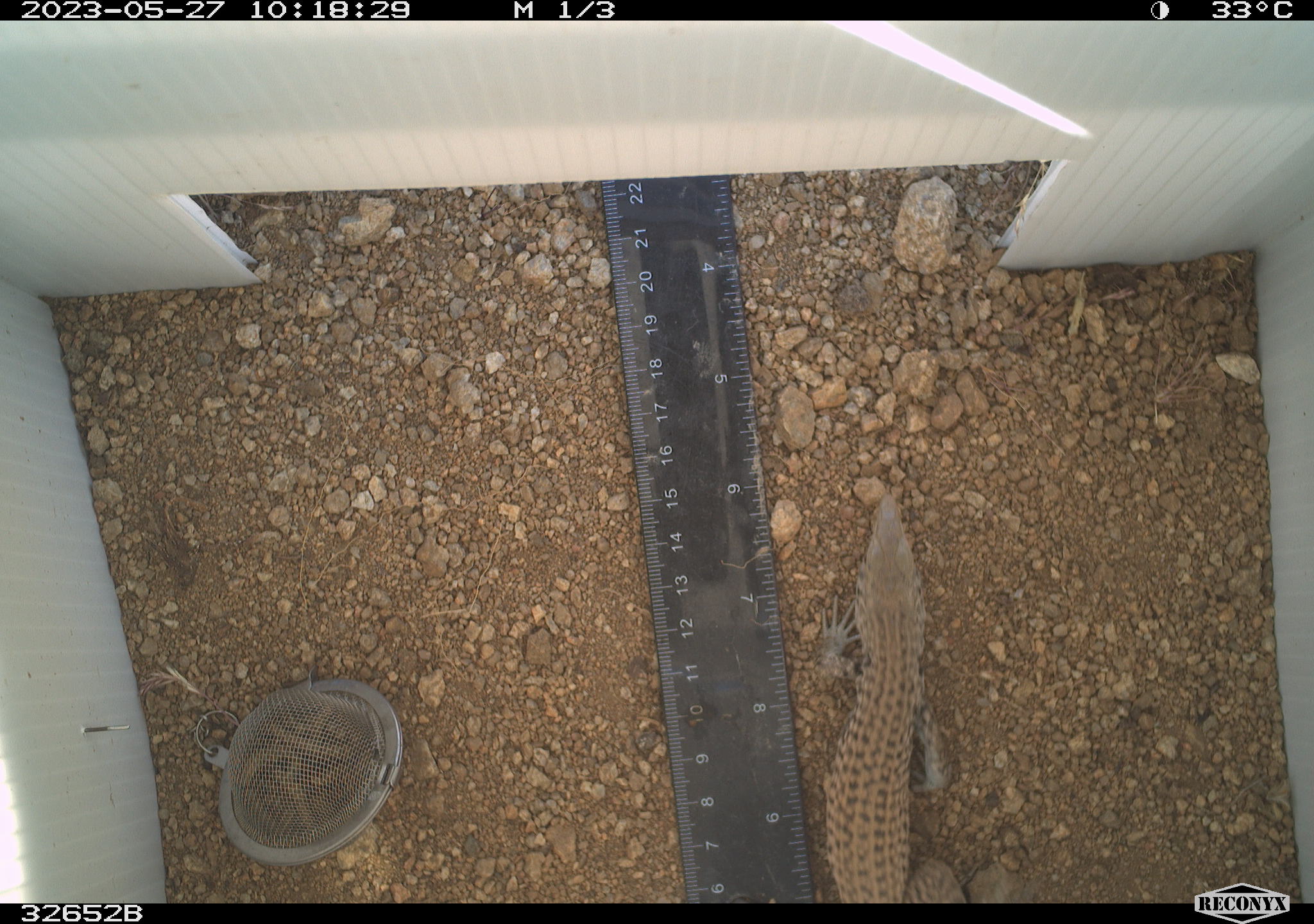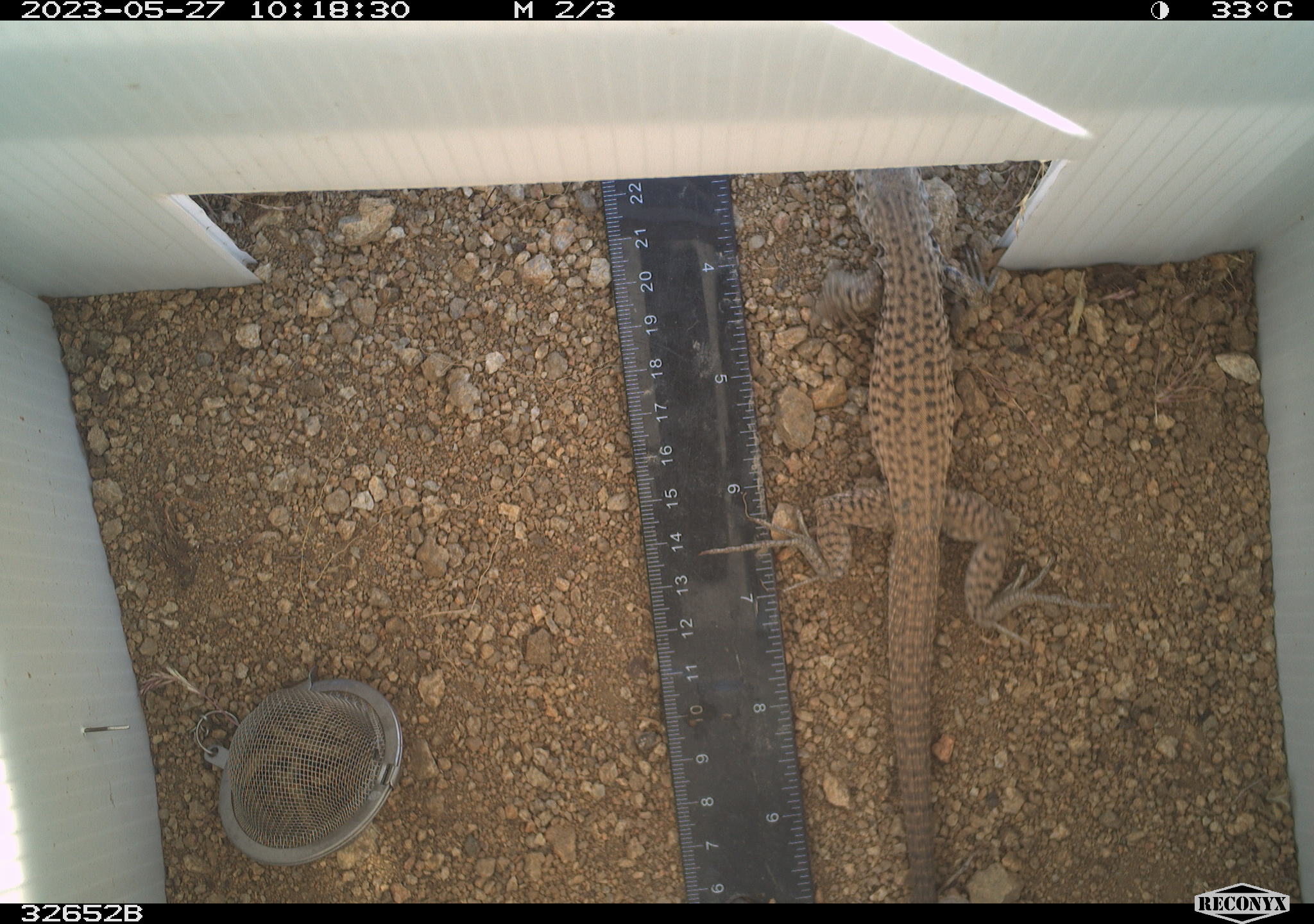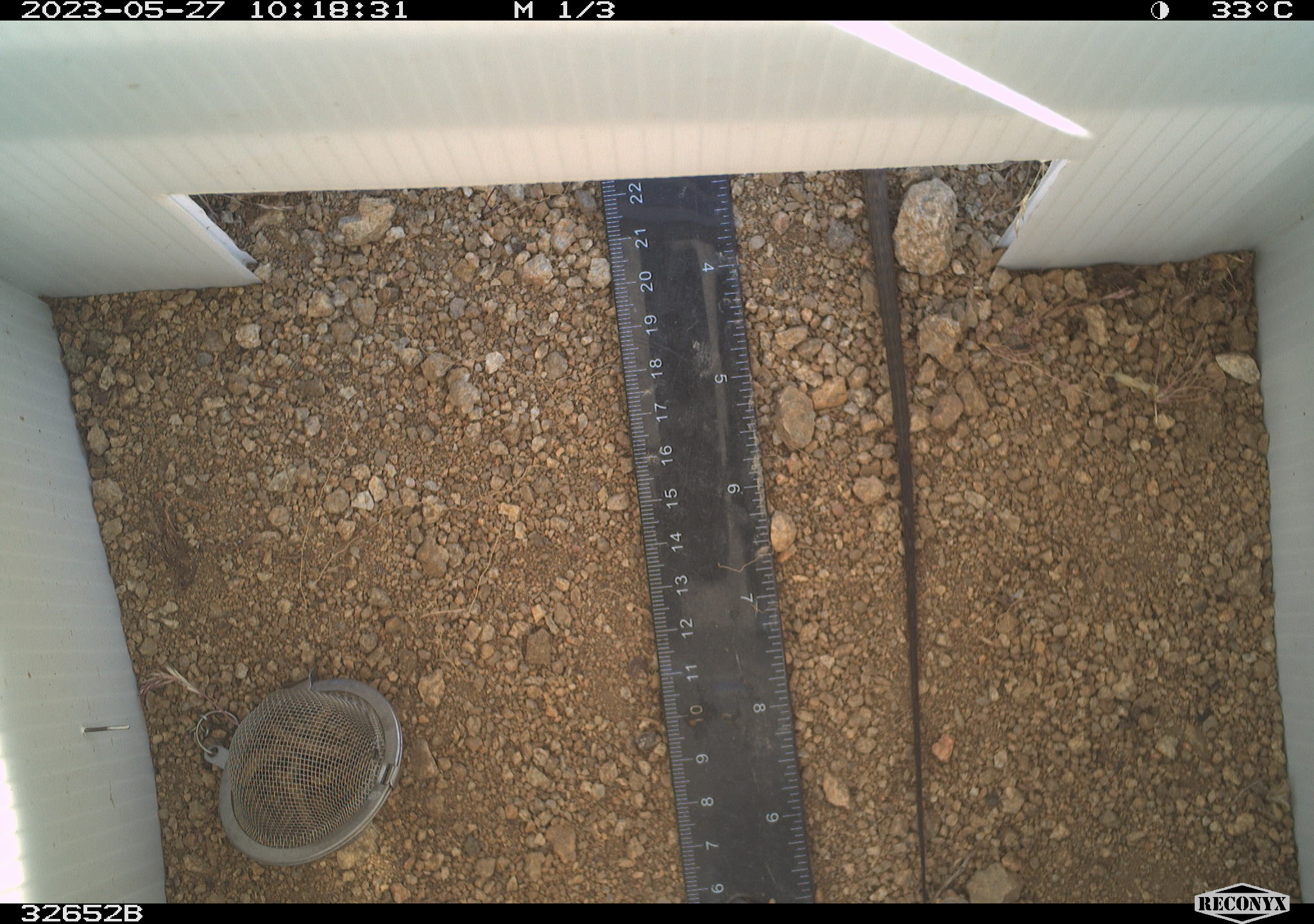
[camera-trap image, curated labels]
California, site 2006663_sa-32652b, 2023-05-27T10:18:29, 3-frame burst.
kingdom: Animalia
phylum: Chordata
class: Reptilia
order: Squamata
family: Teiidae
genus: Aspidoscelis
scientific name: Aspidoscelis tigris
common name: western whiptail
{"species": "western whiptail (Aspidoscelis tigris)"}